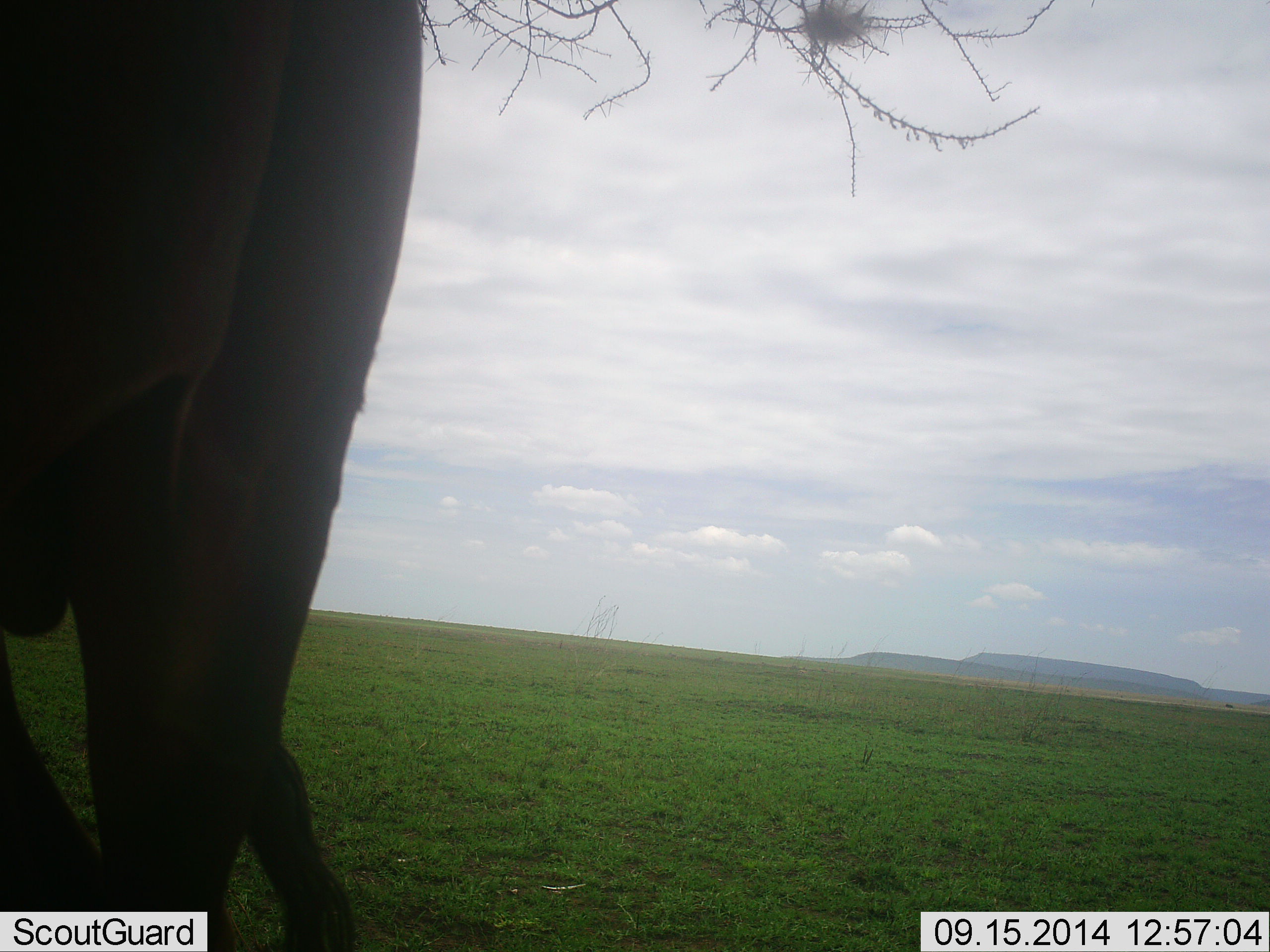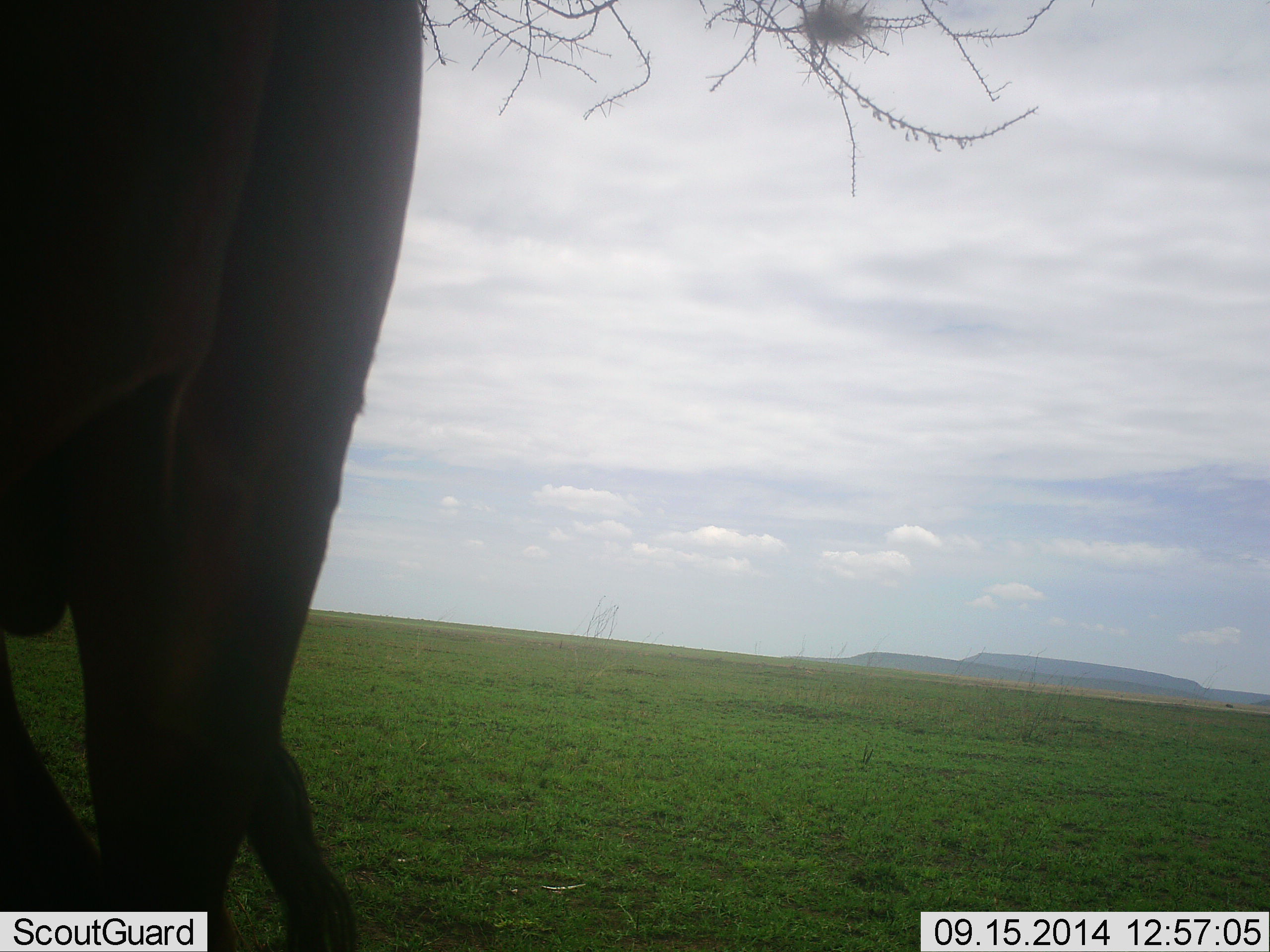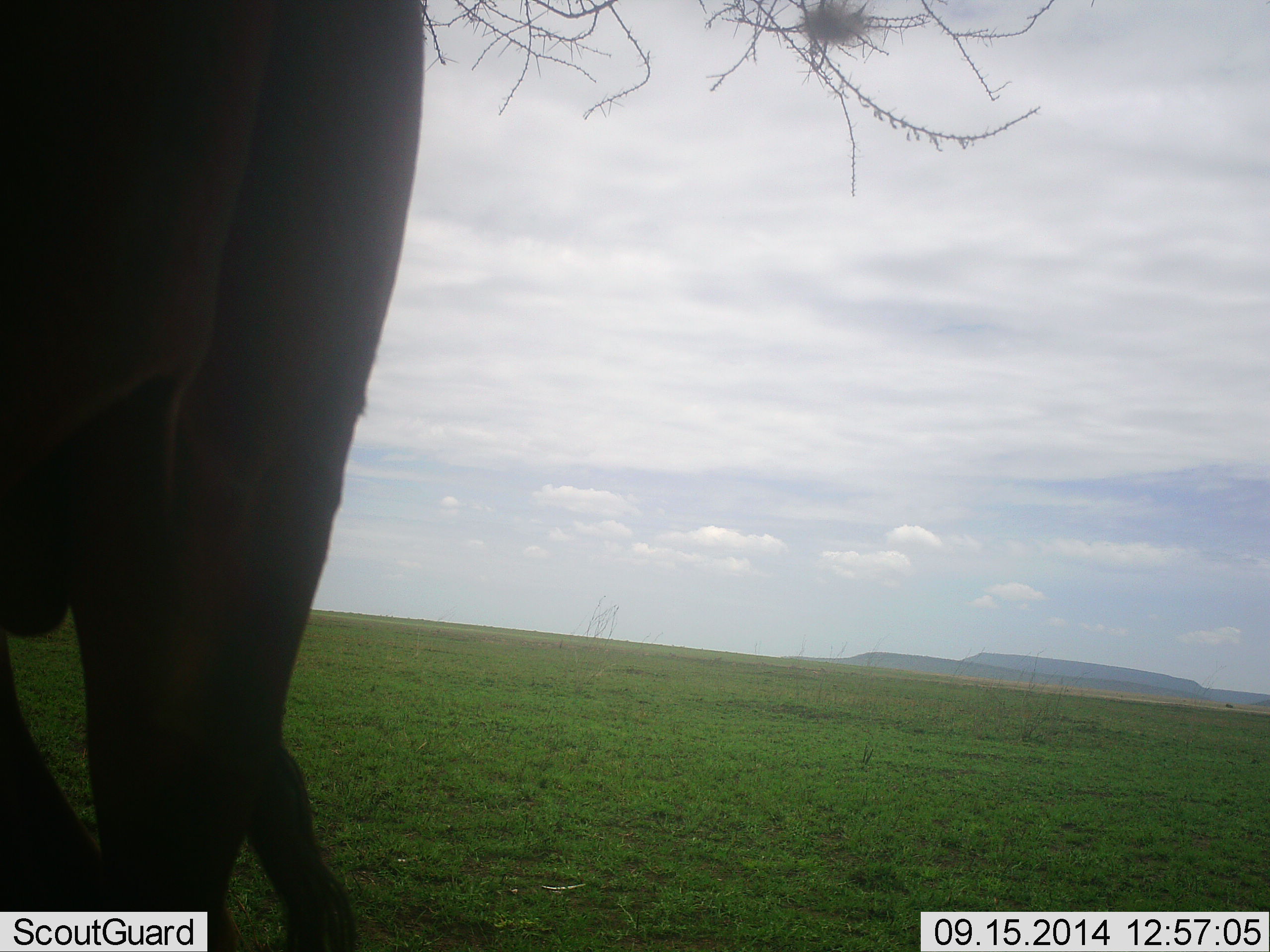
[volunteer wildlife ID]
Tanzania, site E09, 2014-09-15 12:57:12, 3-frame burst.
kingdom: Animalia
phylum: Chordata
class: Mammalia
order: Proboscidea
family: Elephantidae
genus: Loxodonta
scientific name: Loxodonta africana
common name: african bush elephant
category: elephant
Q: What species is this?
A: Elephant (african bush elephant) (Loxodonta africana).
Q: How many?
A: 1.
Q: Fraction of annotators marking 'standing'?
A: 88%.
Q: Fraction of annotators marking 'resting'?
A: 12%.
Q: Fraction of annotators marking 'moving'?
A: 0%.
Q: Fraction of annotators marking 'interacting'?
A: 0%.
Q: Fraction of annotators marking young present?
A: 0%.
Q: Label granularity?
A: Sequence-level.